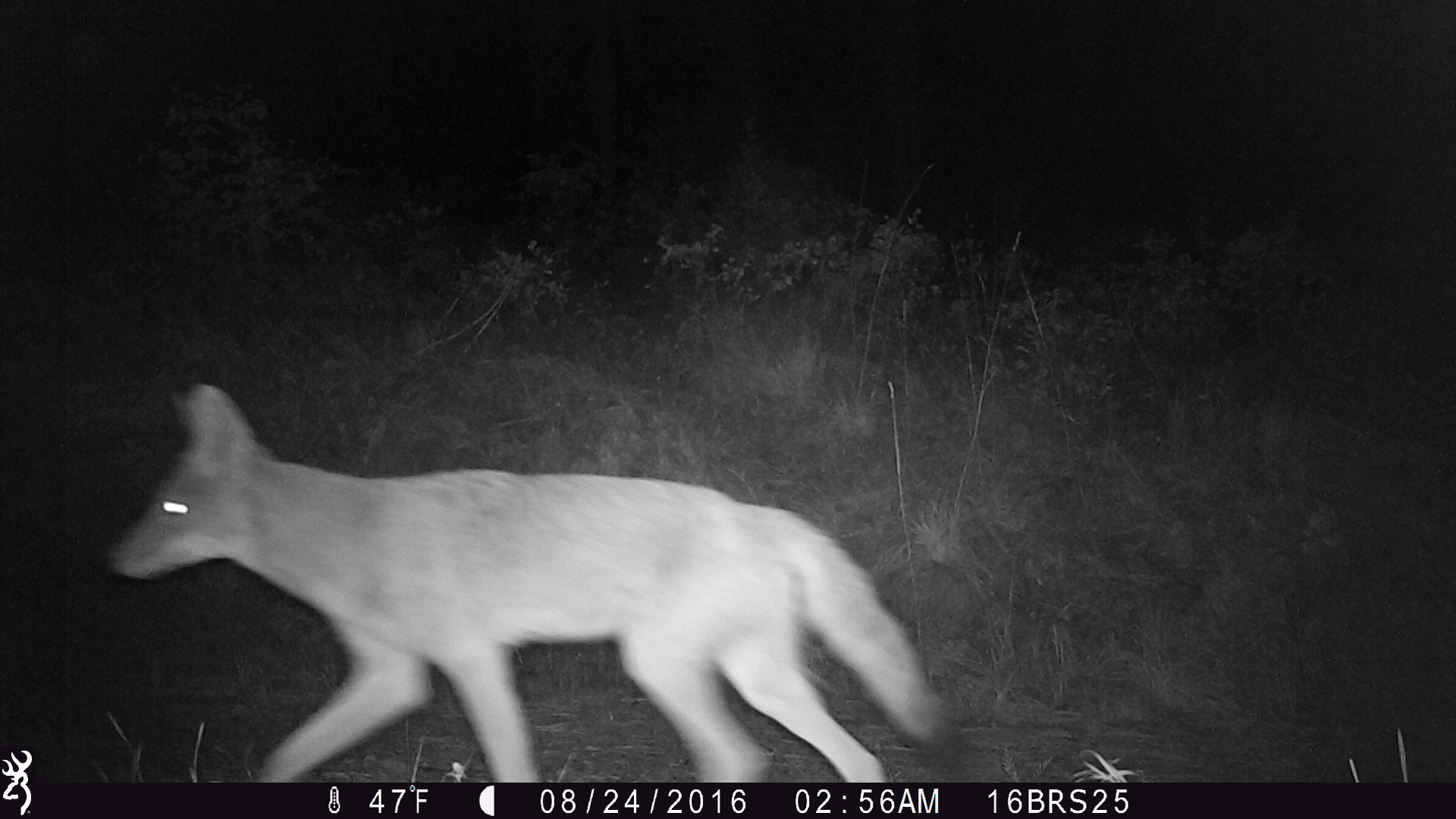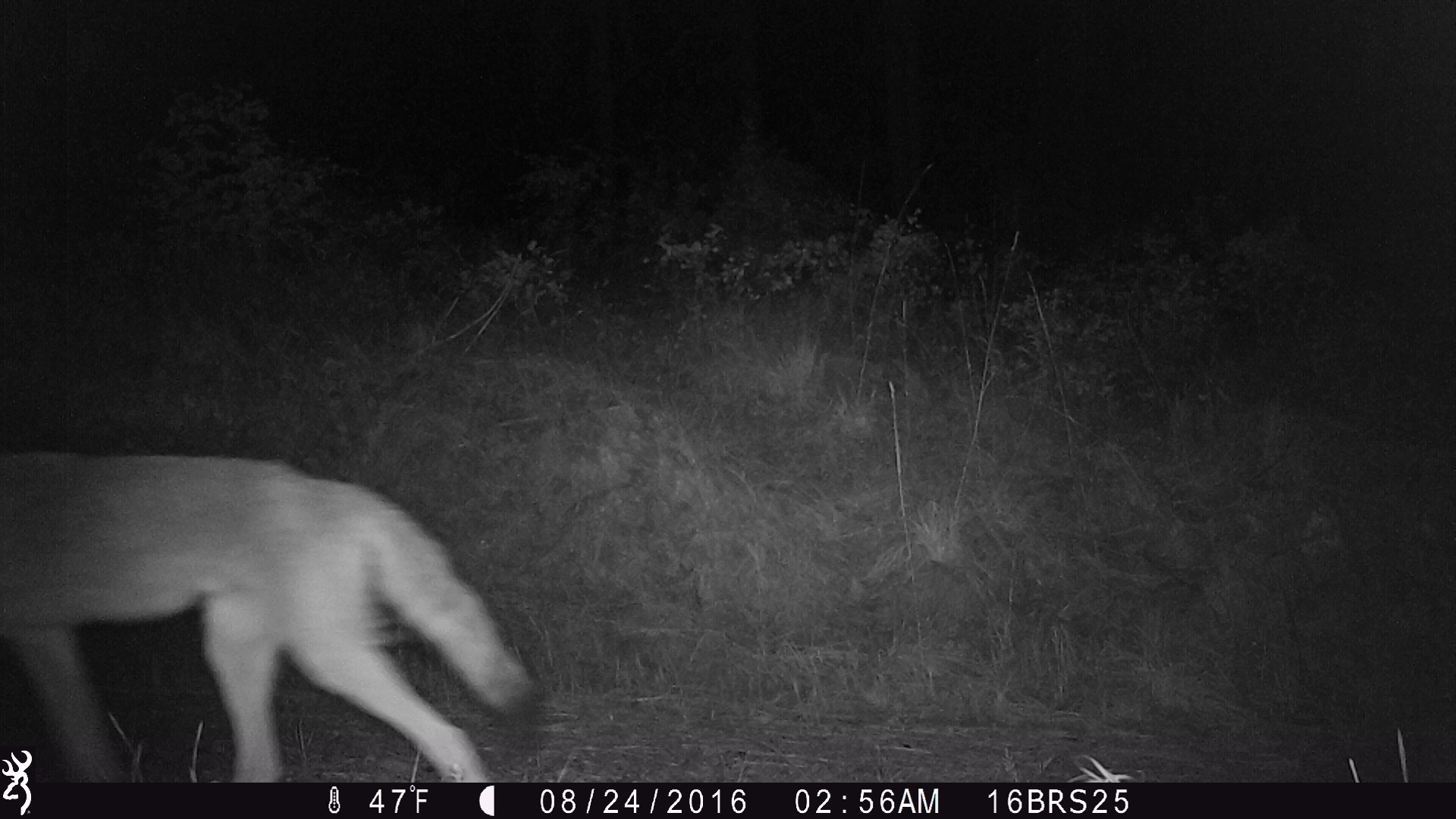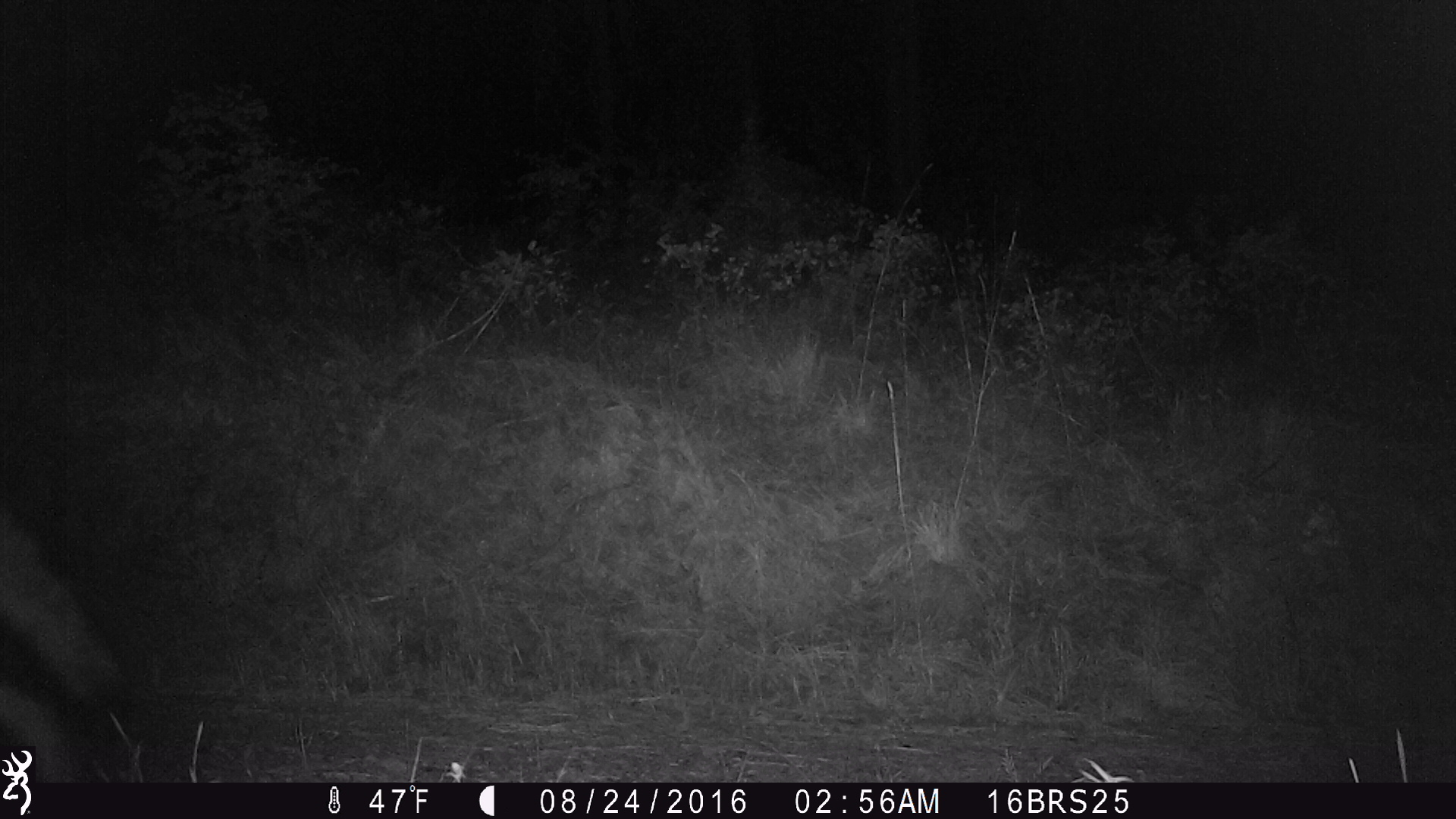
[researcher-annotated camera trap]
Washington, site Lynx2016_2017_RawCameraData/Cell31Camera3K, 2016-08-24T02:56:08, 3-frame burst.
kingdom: Animalia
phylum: Chordata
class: Mammalia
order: Carnivora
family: Canidae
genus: Canis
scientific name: Canis latrans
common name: coyote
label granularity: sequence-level